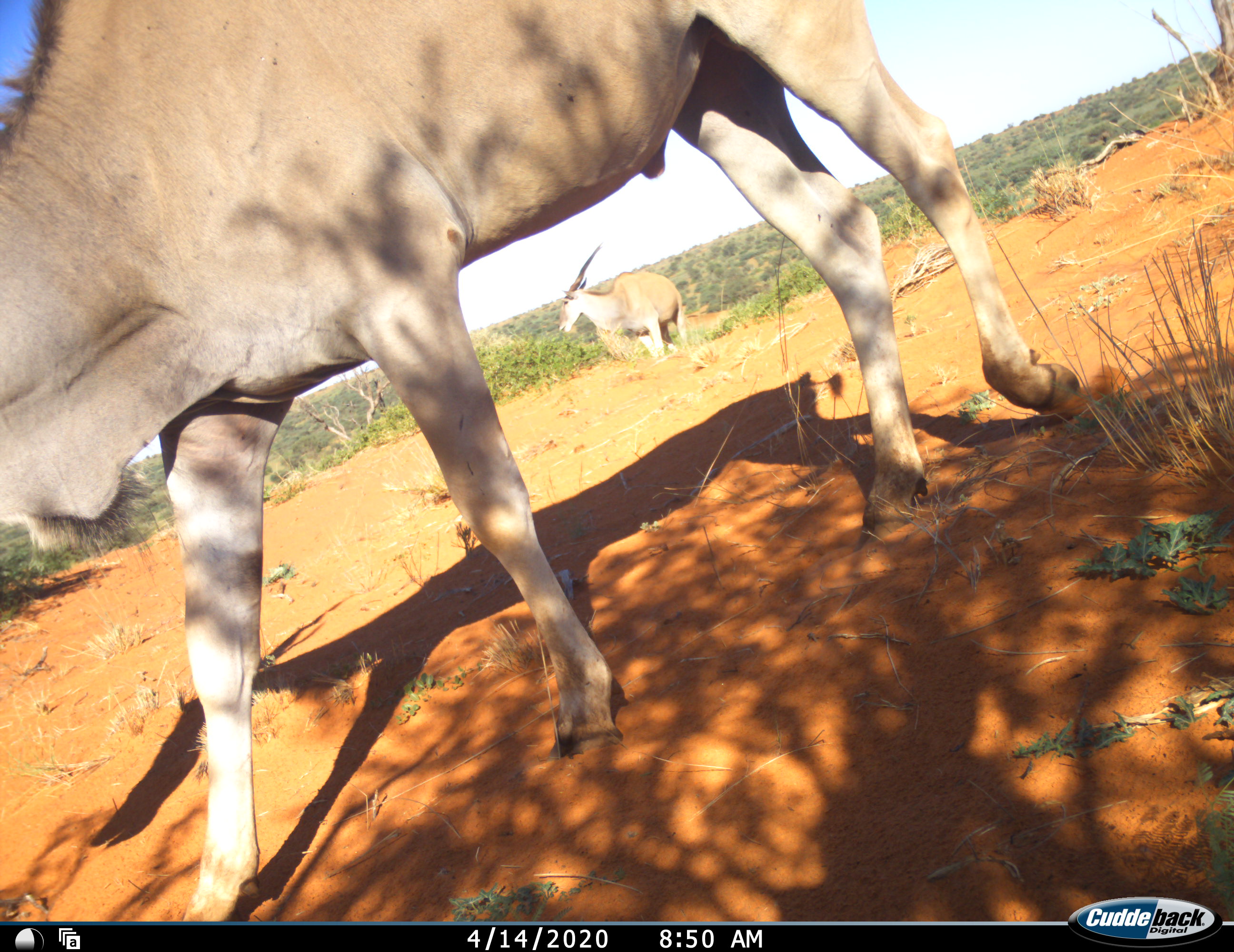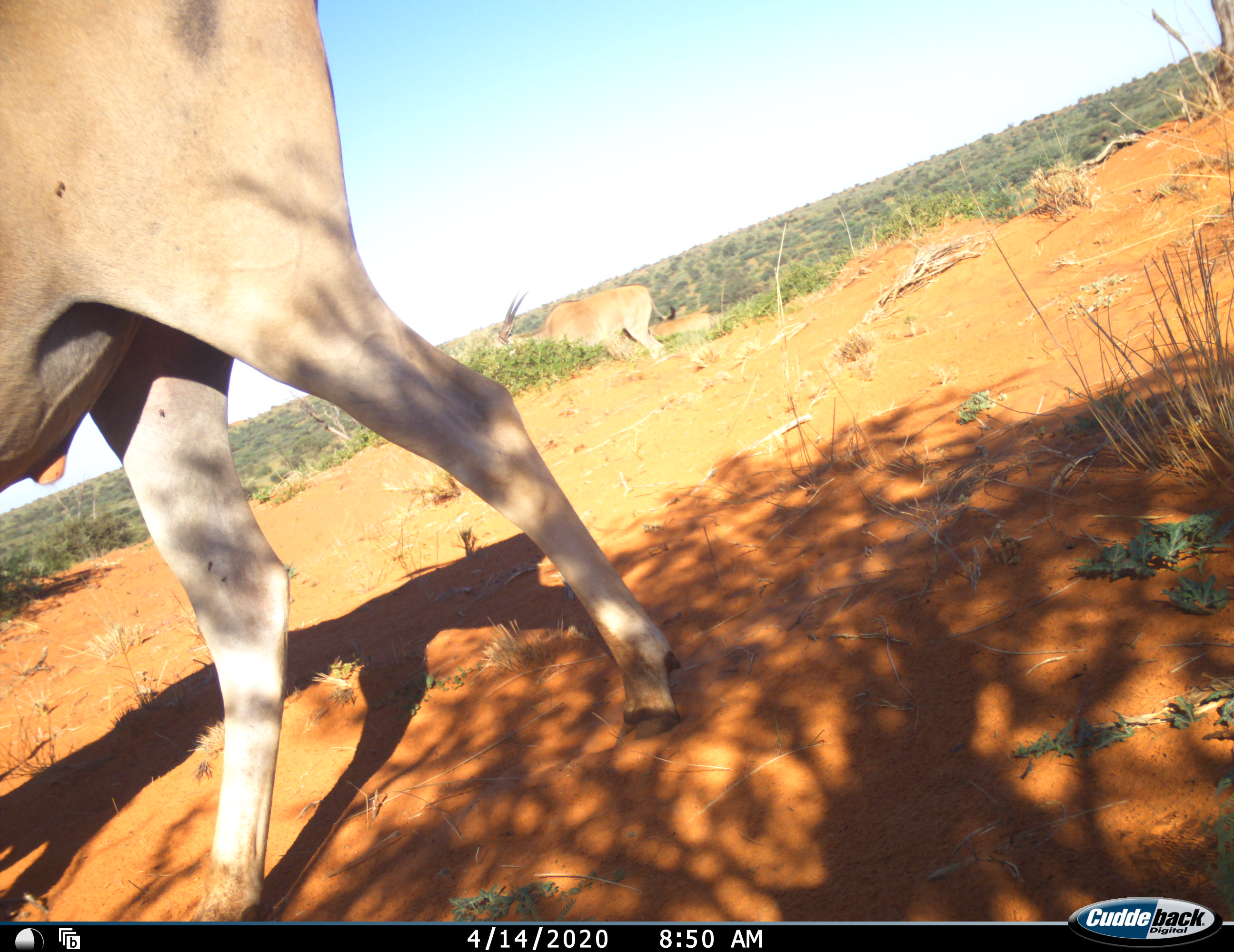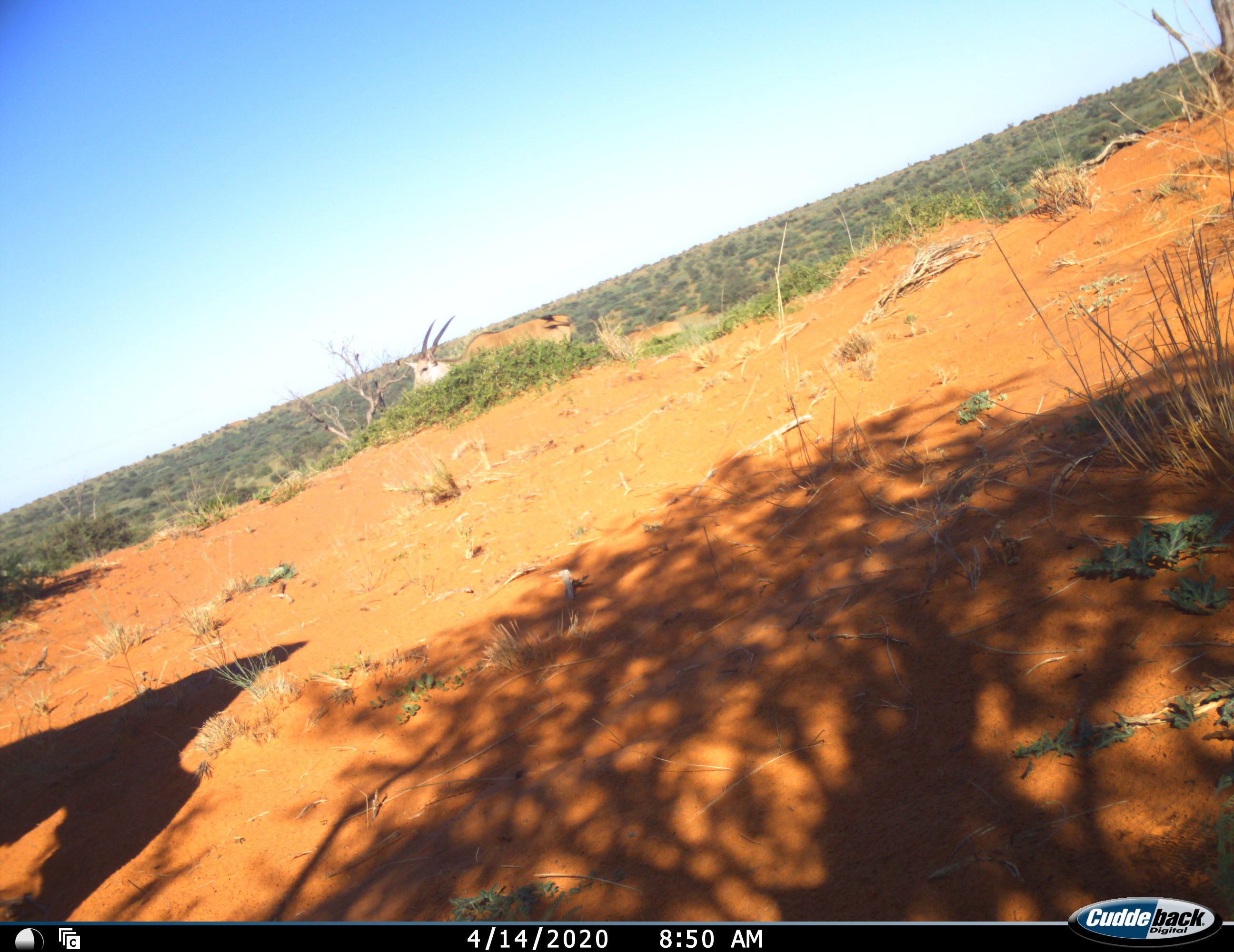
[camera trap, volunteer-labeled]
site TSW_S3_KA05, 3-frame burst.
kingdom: Animalia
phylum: Chordata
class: Mammalia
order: Artiodactyla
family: Bovidae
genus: Tragelaphus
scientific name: Tragelaphus oryx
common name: eland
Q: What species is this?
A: Eland (Tragelaphus oryx).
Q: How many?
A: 2.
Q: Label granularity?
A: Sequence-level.